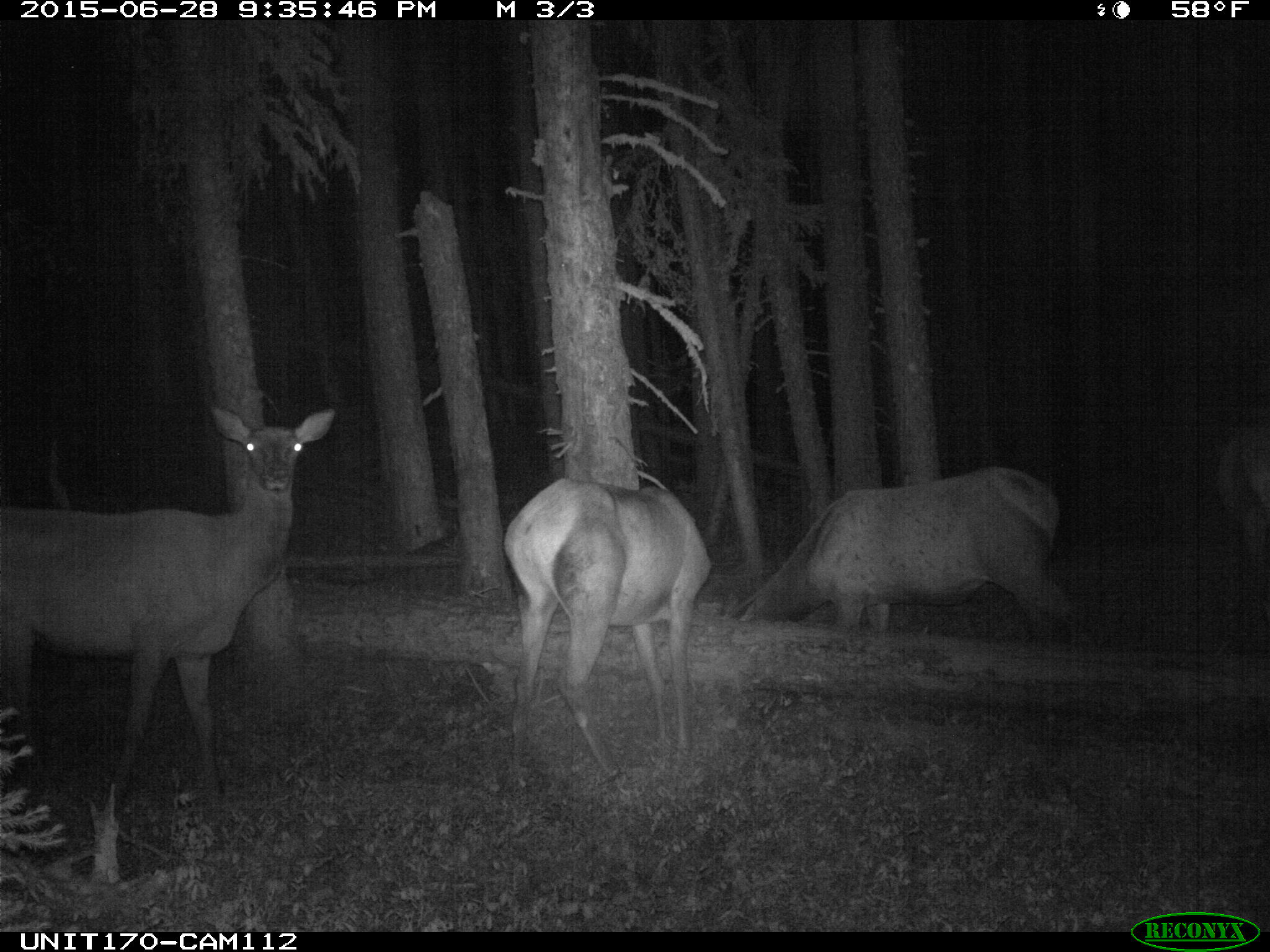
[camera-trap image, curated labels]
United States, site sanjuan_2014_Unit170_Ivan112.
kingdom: Animalia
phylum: Chordata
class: Mammalia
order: Artiodactyla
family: Cervidae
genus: Cervus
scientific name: Cervus elaphus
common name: red deer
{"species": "Cervus elaphus (red deer)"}